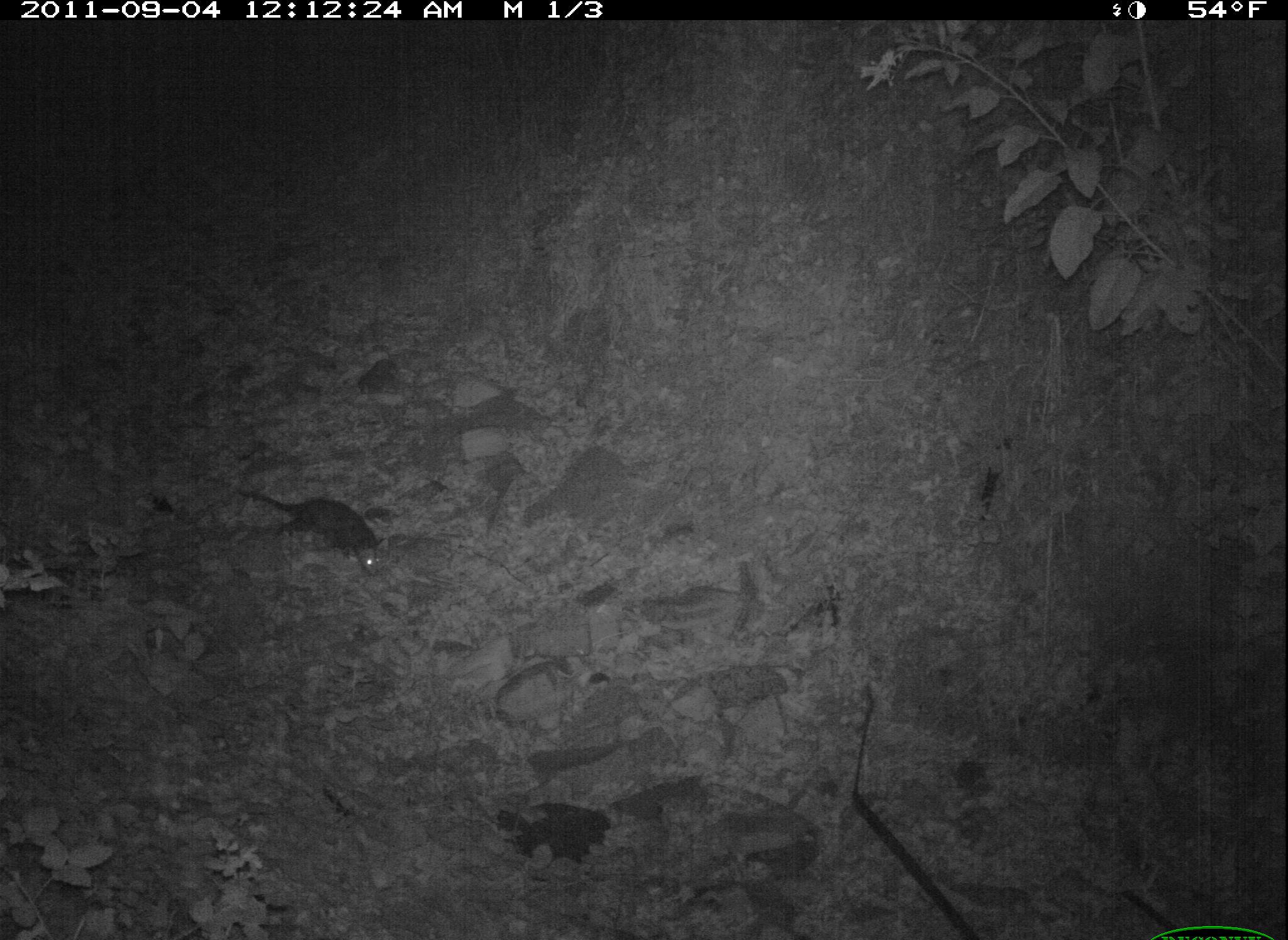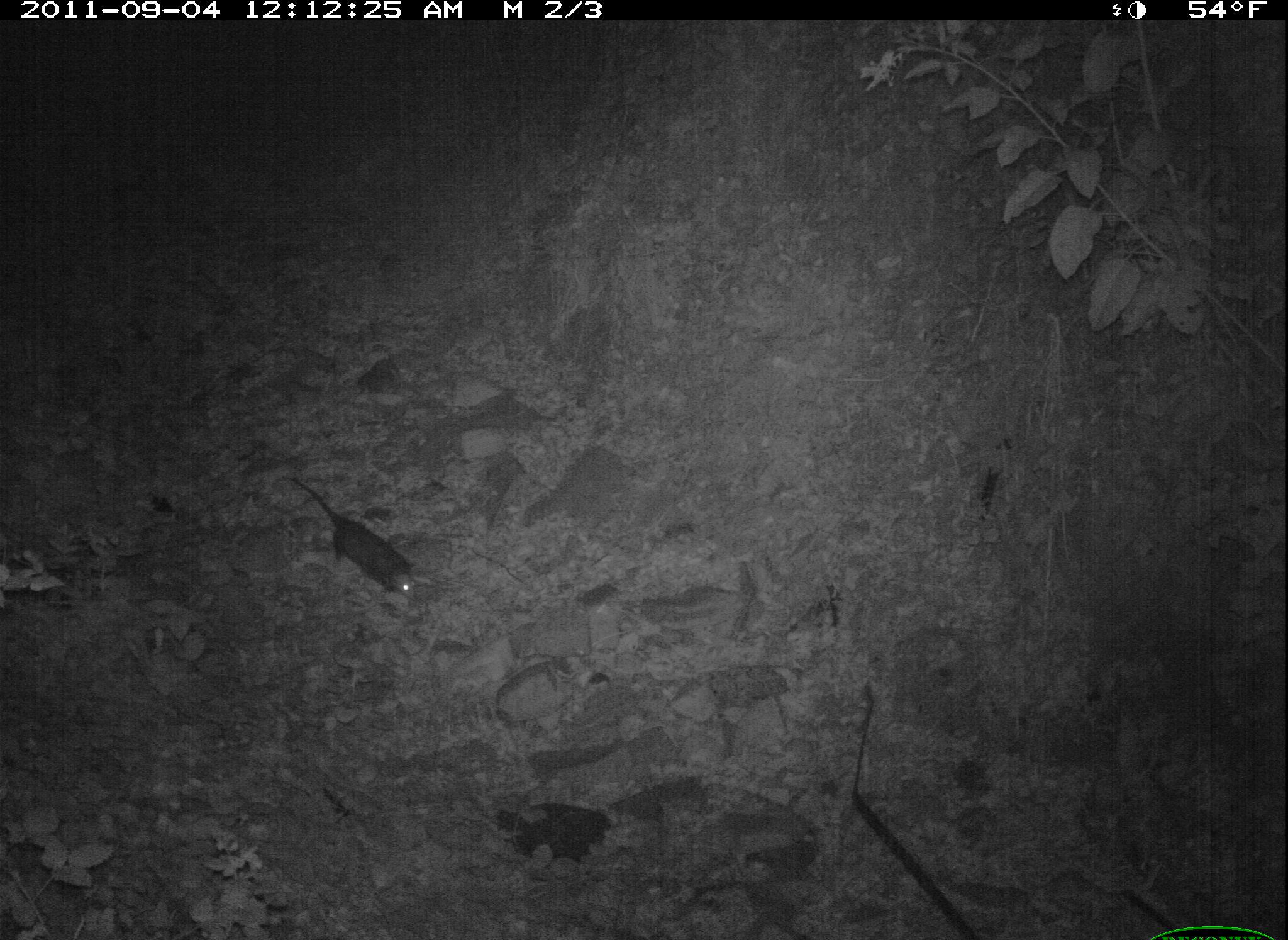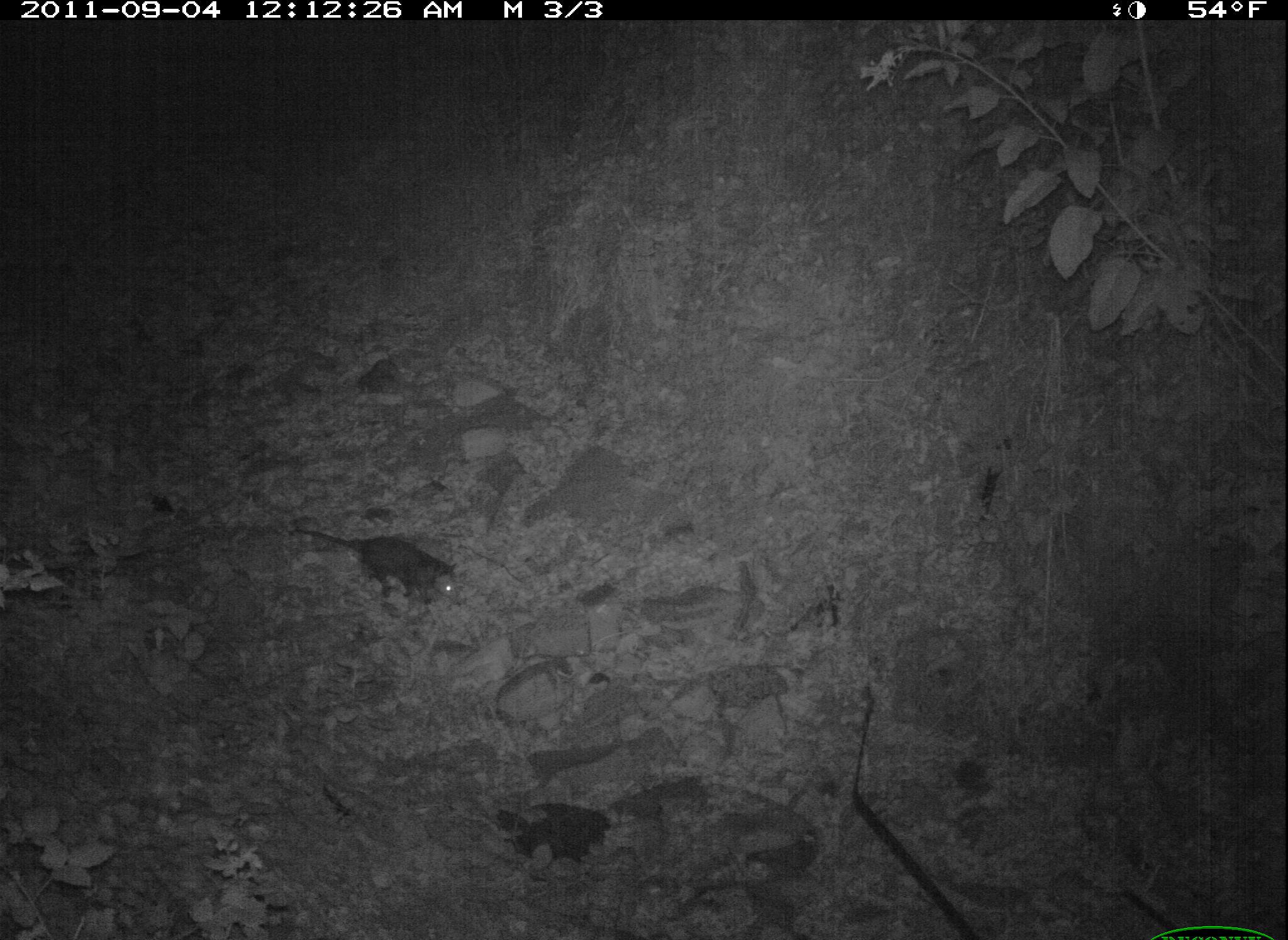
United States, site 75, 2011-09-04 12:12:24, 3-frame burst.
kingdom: Animalia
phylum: Chordata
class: Mammalia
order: Didelphimorphia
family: Didelphidae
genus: Didelphis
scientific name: Didelphis virginiana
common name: virginia opossum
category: opossum